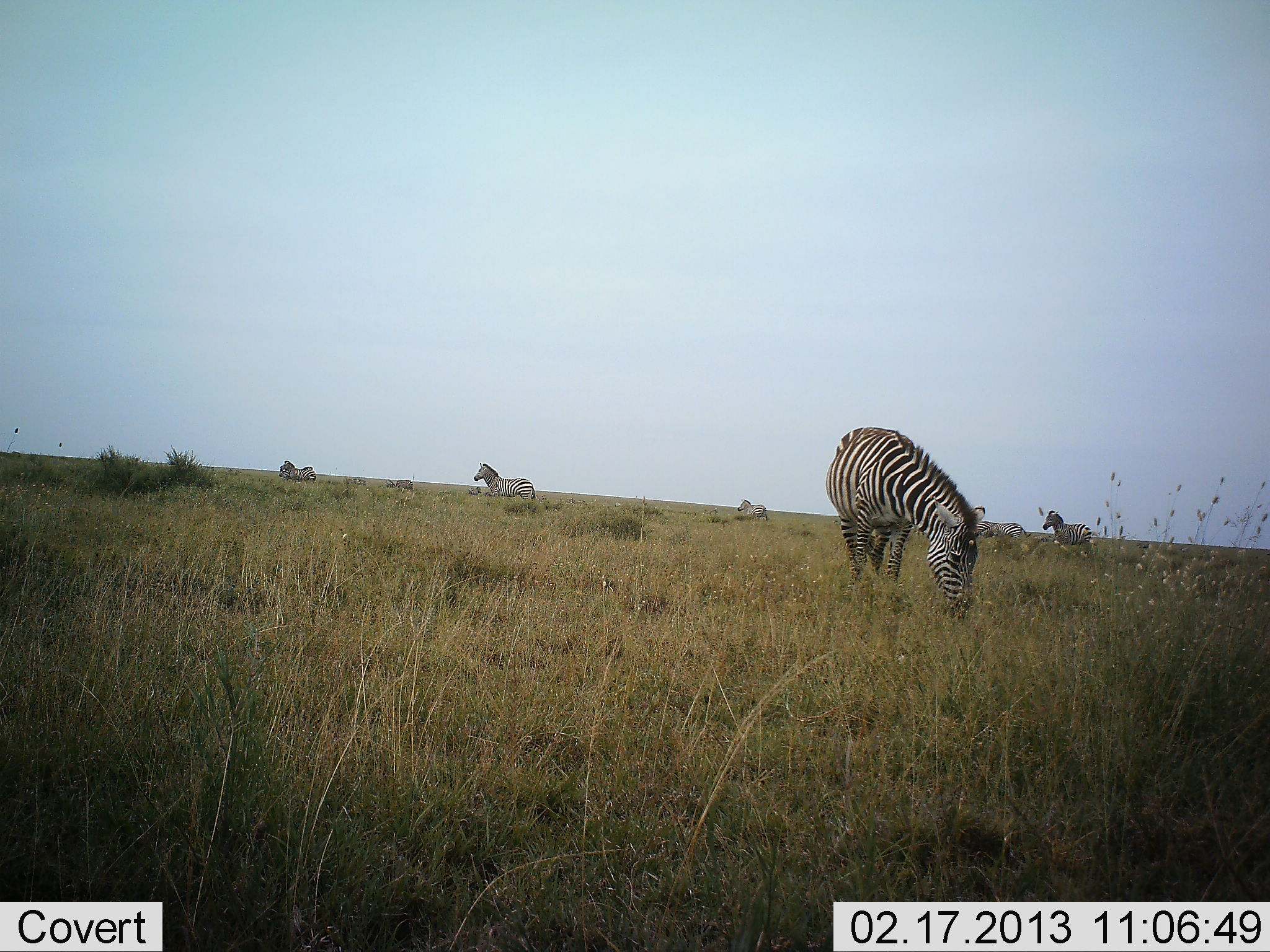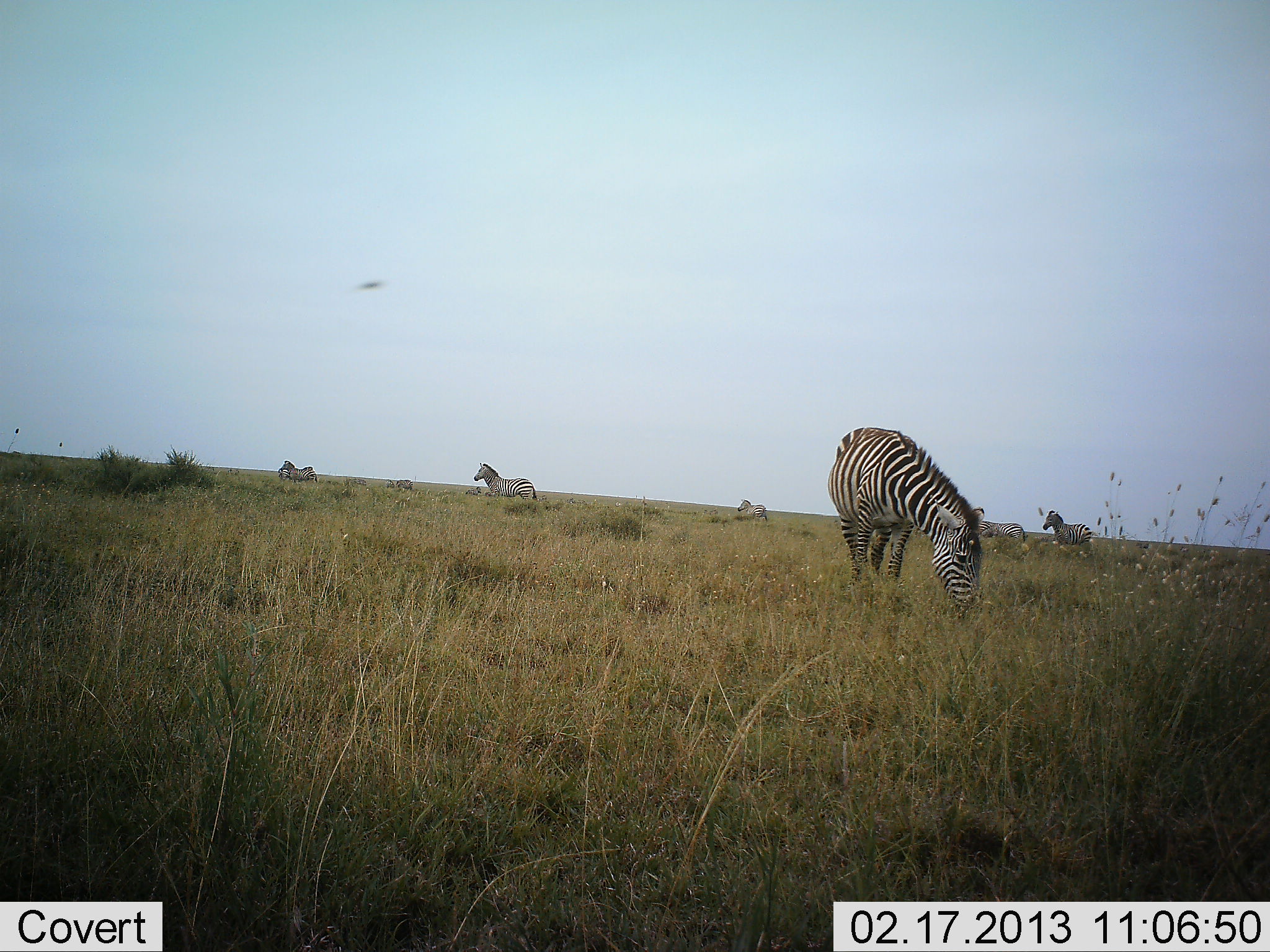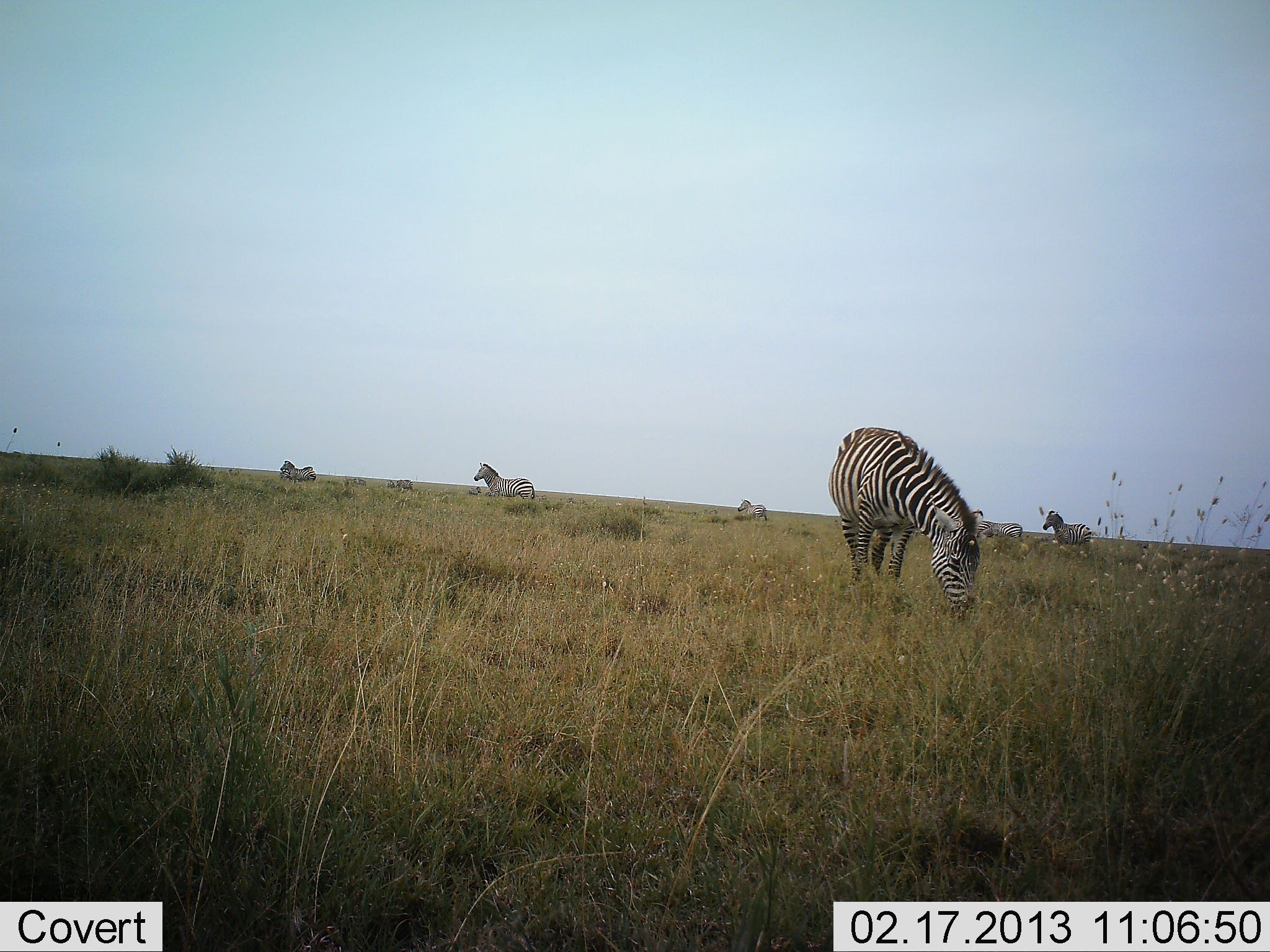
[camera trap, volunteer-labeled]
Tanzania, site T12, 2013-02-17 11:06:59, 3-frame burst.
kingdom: Animalia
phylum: Chordata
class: Mammalia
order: Perissodactyla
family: Equidae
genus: Equus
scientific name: Equus quagga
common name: plains zebra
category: zebra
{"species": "zebra (plains zebra) (Equus quagga)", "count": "6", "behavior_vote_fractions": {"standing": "76%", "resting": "12%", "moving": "5%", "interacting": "0%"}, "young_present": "0%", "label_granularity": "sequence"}